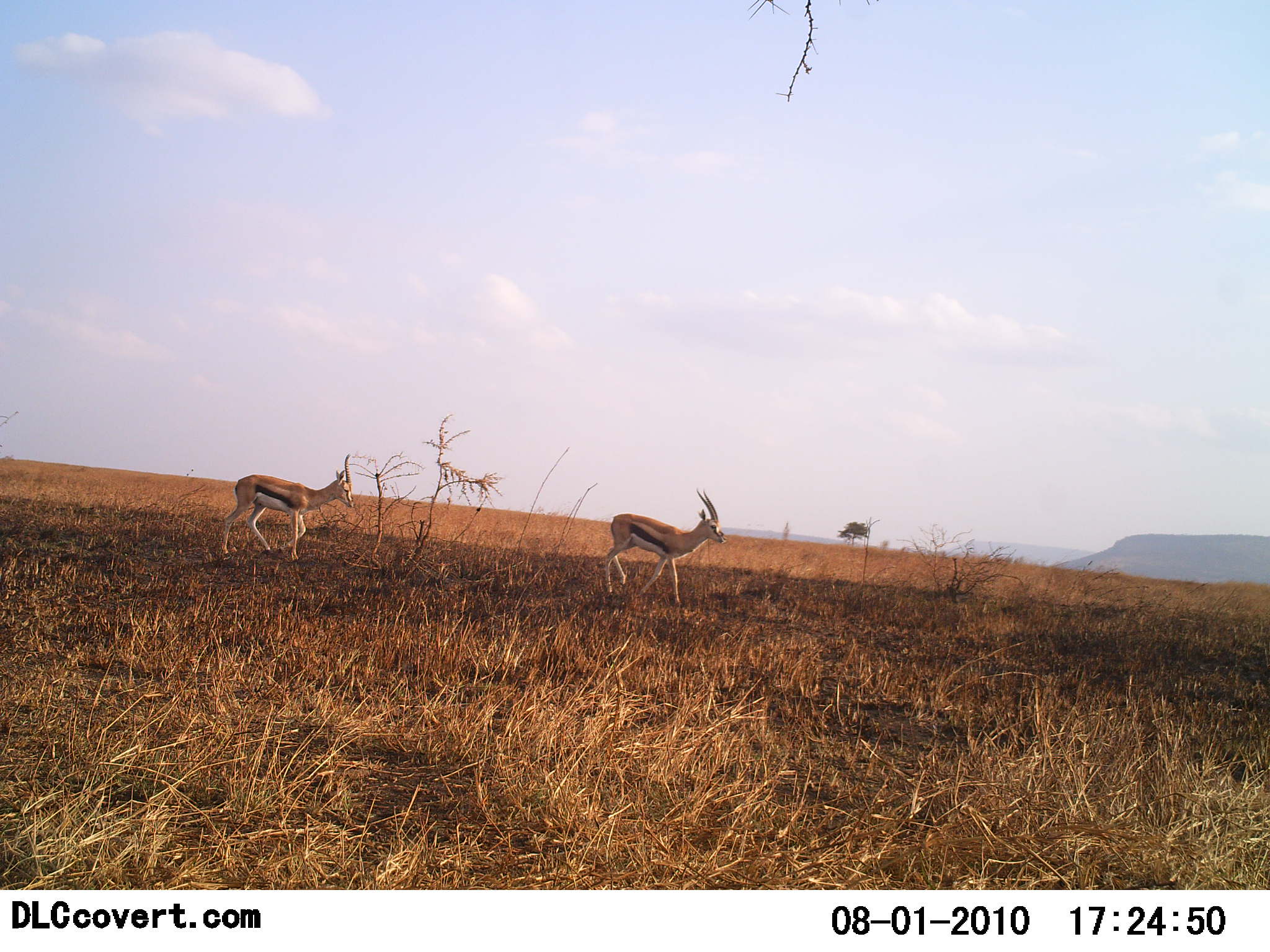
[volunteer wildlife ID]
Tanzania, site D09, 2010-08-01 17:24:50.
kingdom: Animalia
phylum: Chordata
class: Mammalia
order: Artiodactyla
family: Bovidae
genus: Eudorcas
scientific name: Eudorcas thomsonii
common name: thomson's gazelle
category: gazellethomsons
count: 2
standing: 7%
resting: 0%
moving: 93%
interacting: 0%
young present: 0%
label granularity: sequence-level